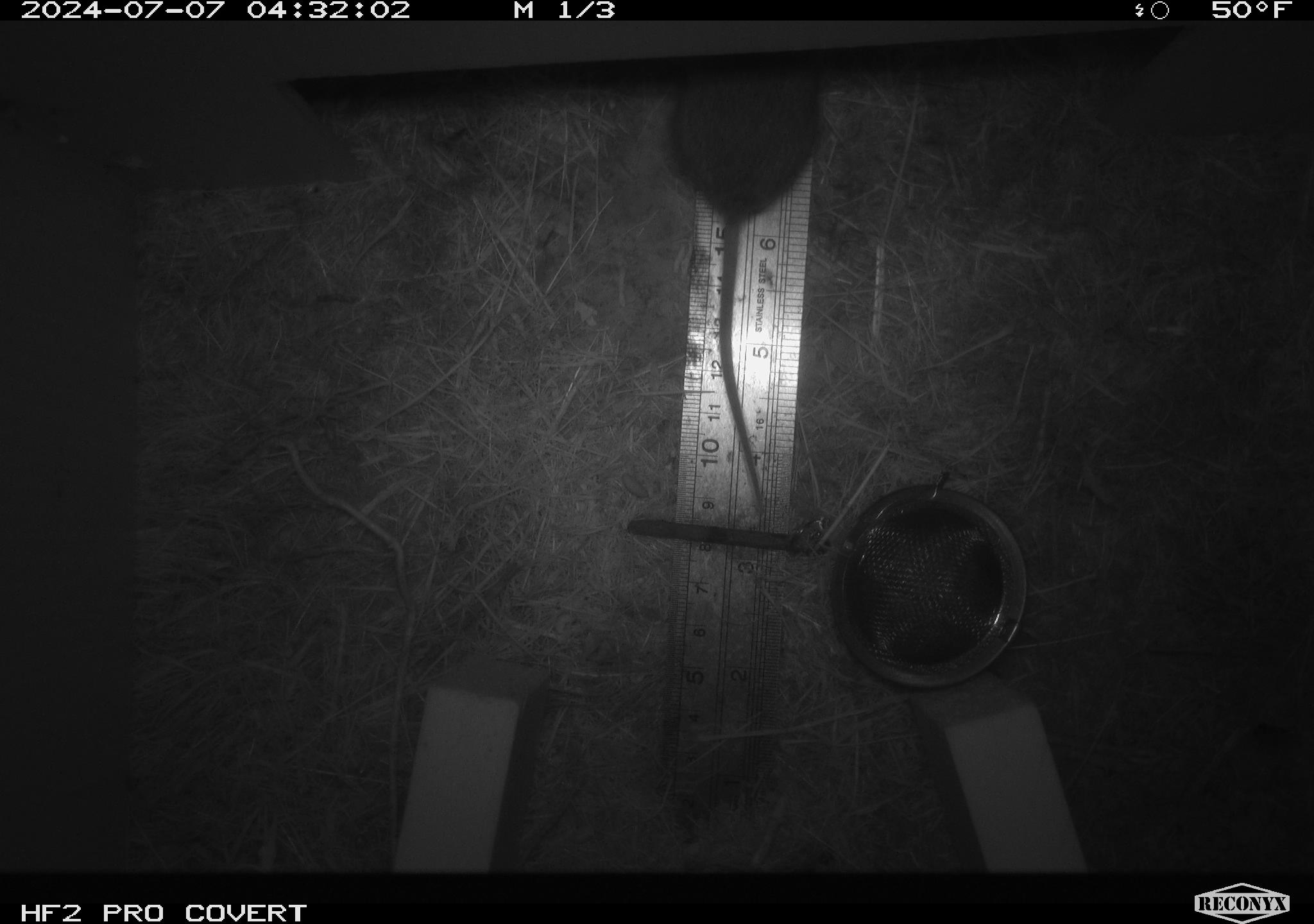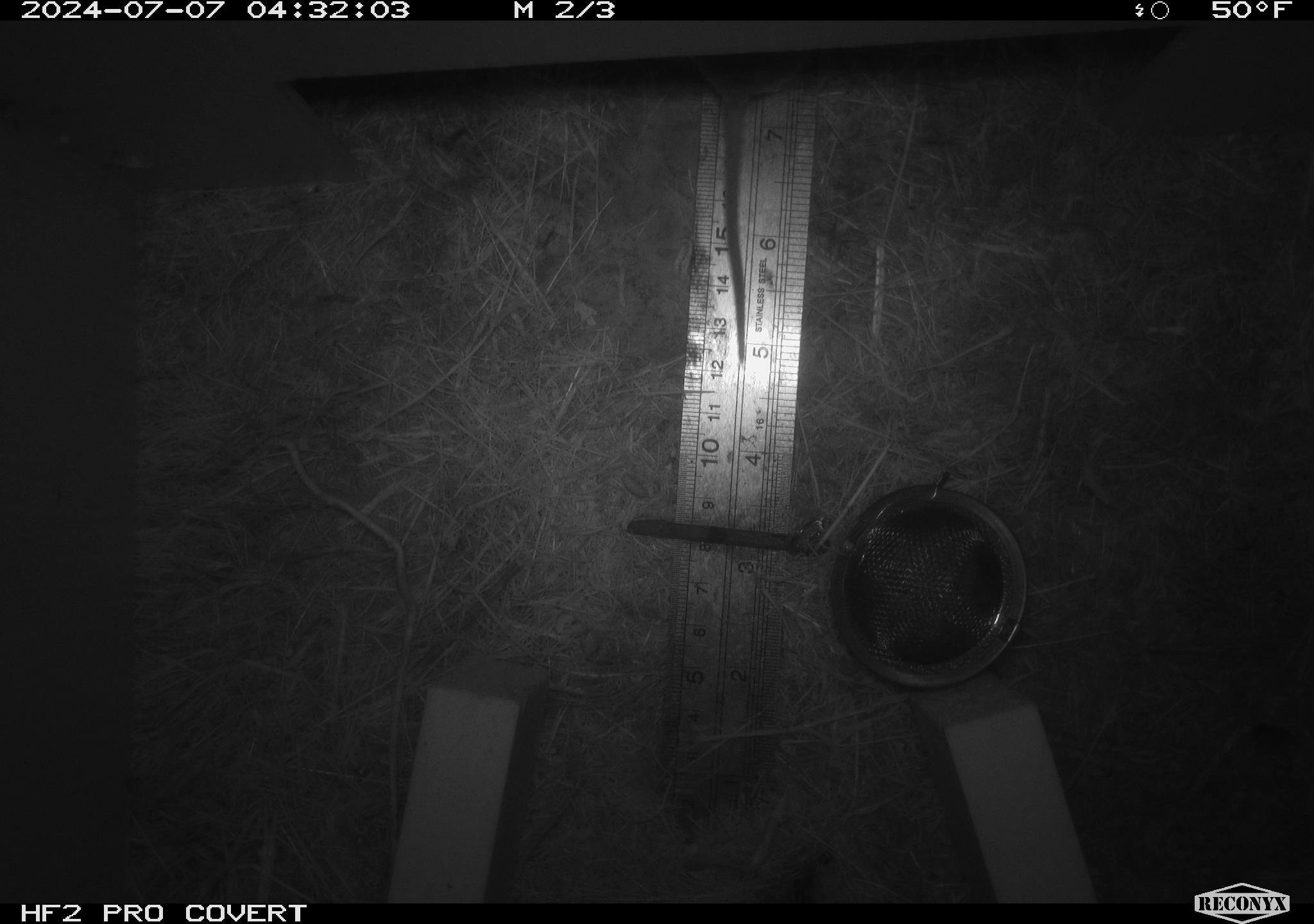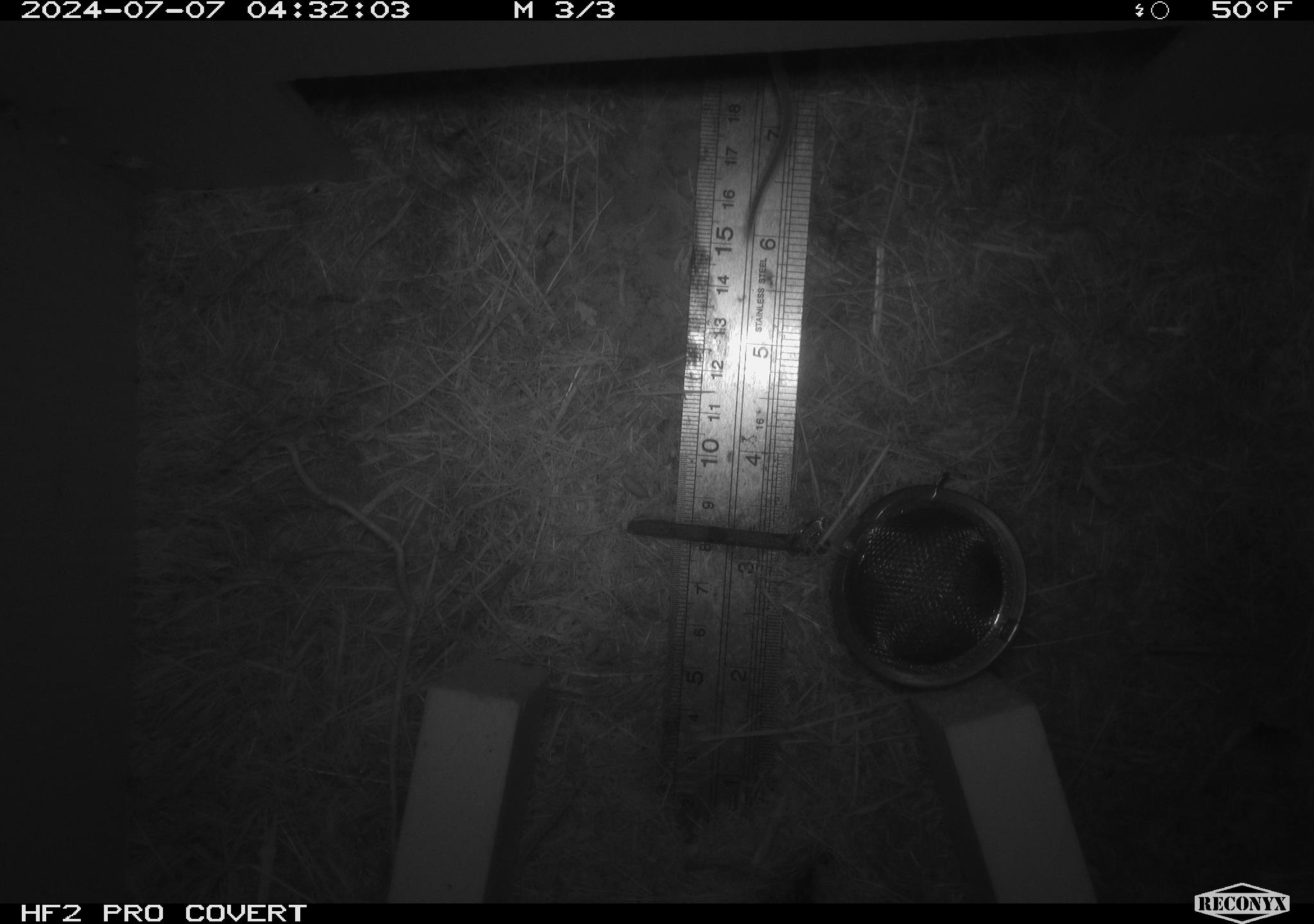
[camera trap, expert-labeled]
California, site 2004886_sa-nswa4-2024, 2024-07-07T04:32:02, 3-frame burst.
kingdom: Animalia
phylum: Chordata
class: Mammalia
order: Rodentia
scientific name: Rodentia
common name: mouse species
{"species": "mouse species (Rodentia)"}